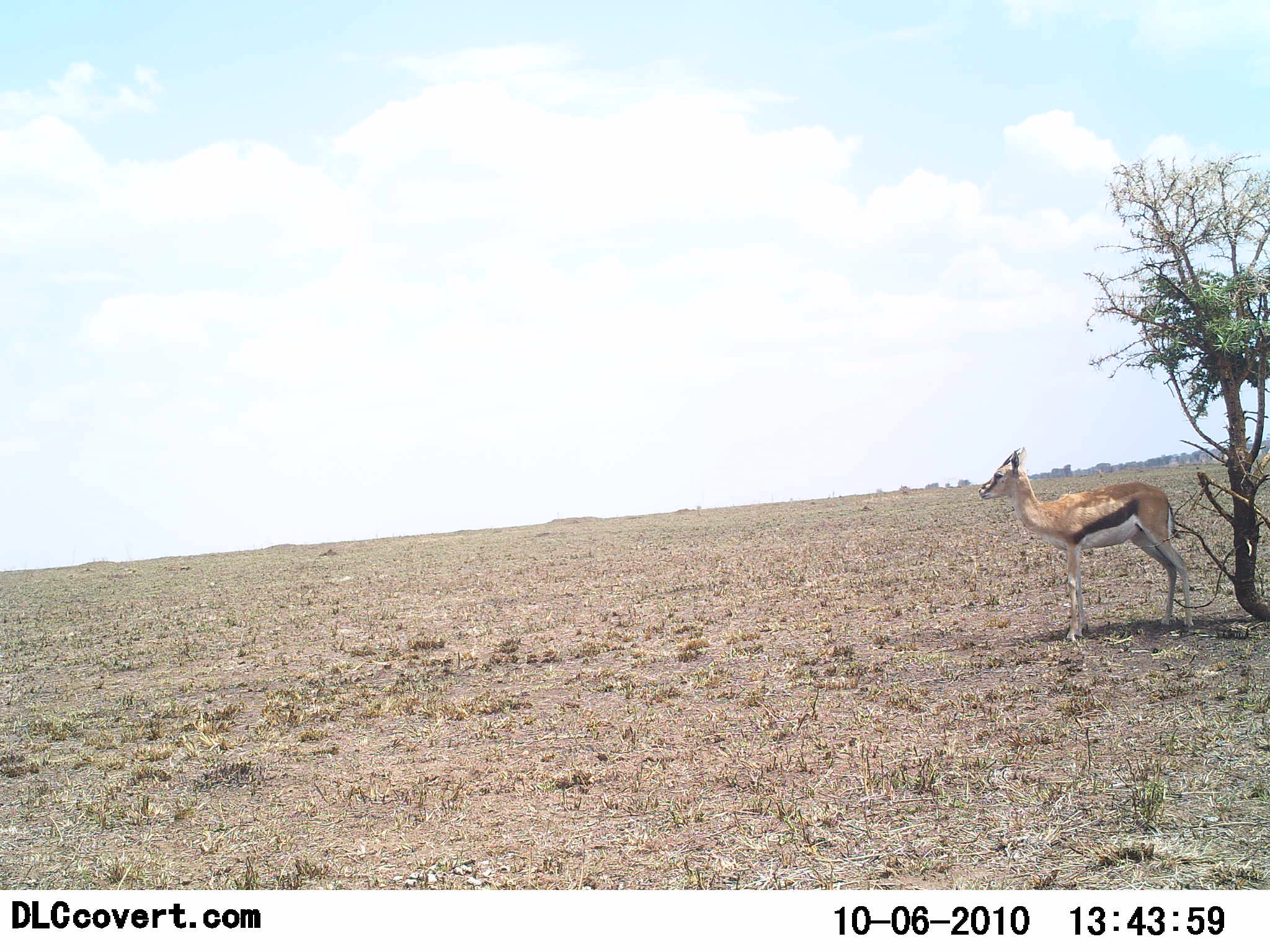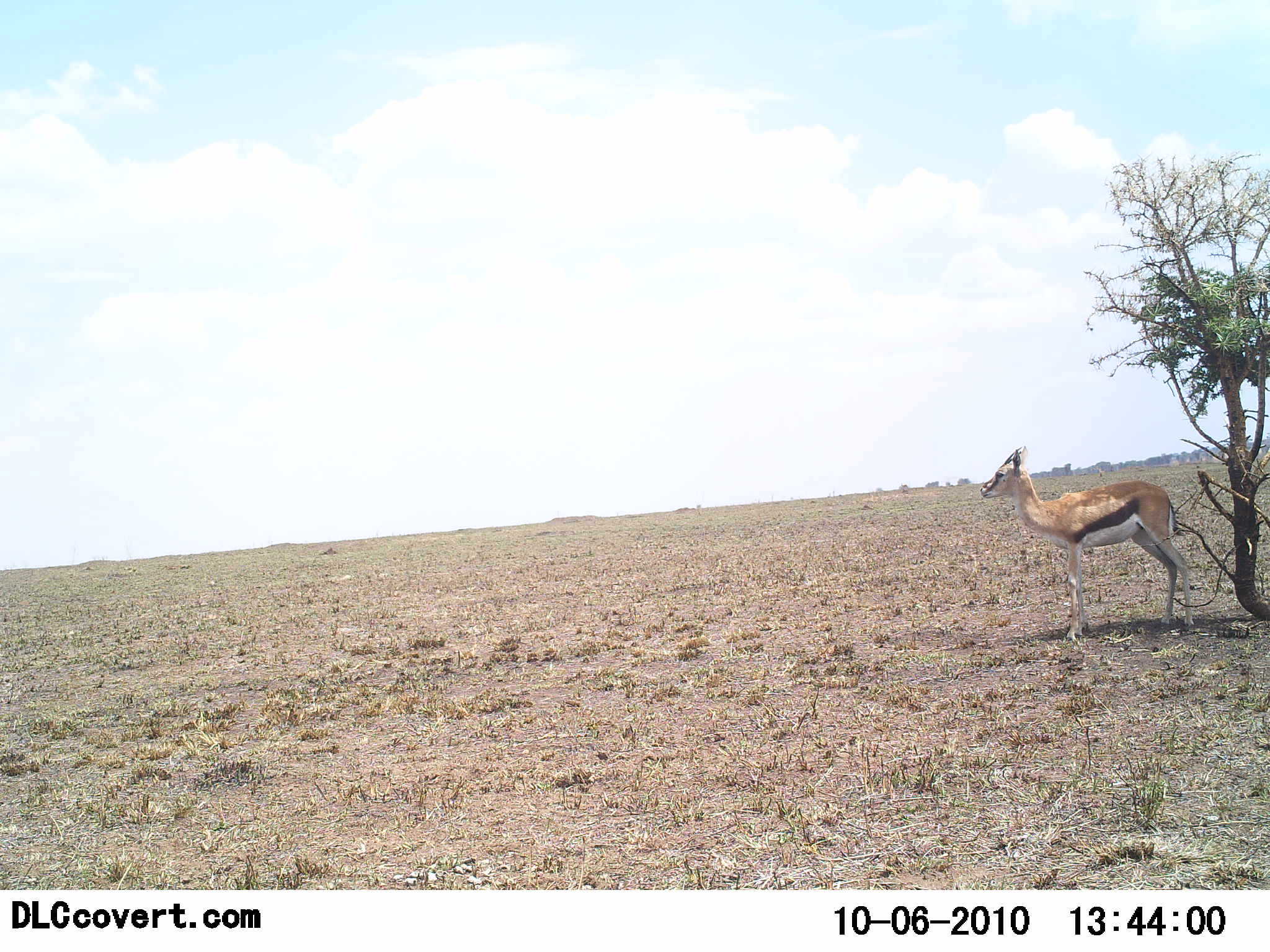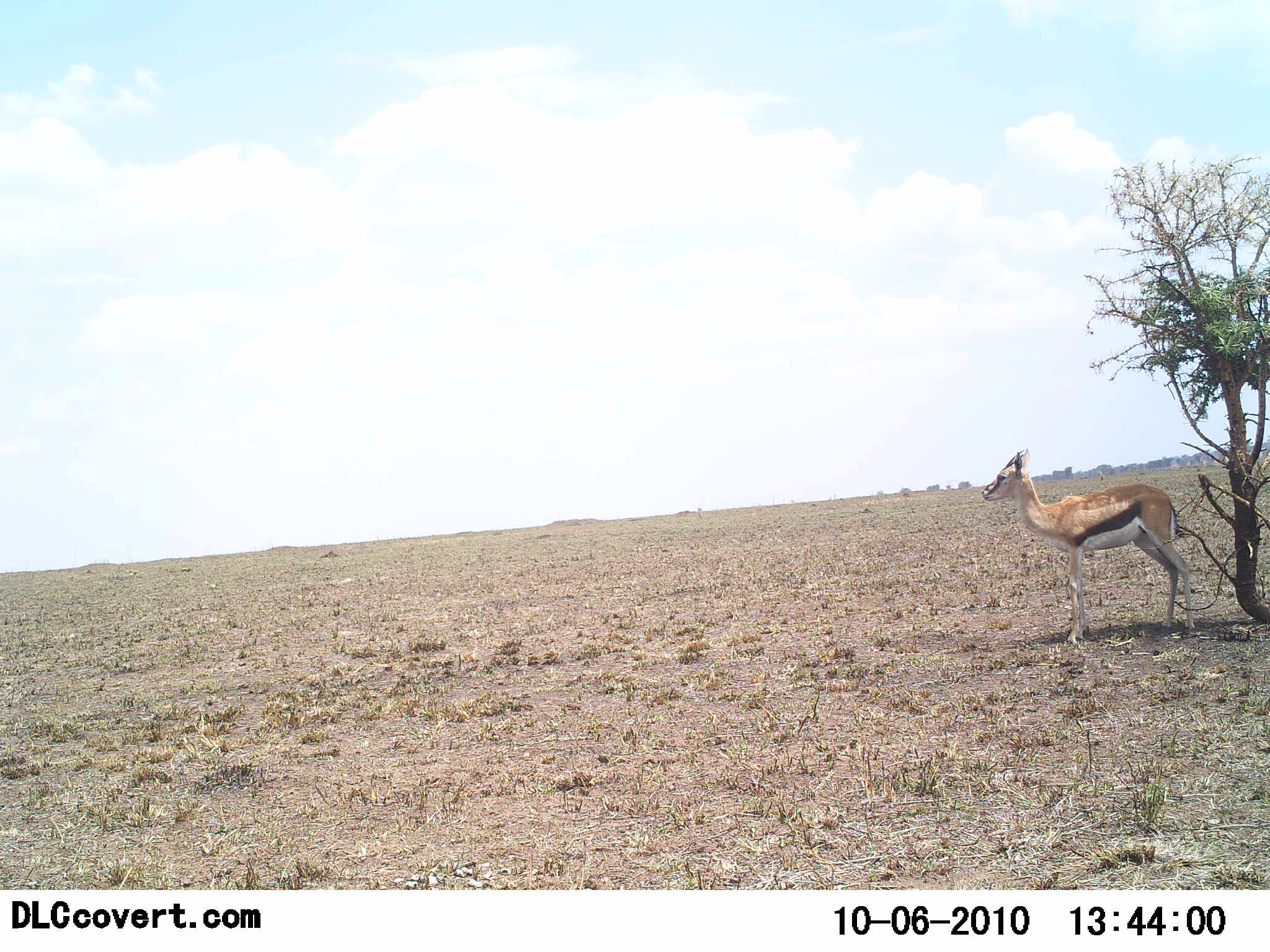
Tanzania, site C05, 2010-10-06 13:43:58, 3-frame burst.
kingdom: Animalia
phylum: Chordata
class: Mammalia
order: Artiodactyla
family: Bovidae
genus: Eudorcas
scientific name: Eudorcas thomsonii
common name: thomson's gazelle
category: gazellethomsons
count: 1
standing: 100%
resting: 0%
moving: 0%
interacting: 0%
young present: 0%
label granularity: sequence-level